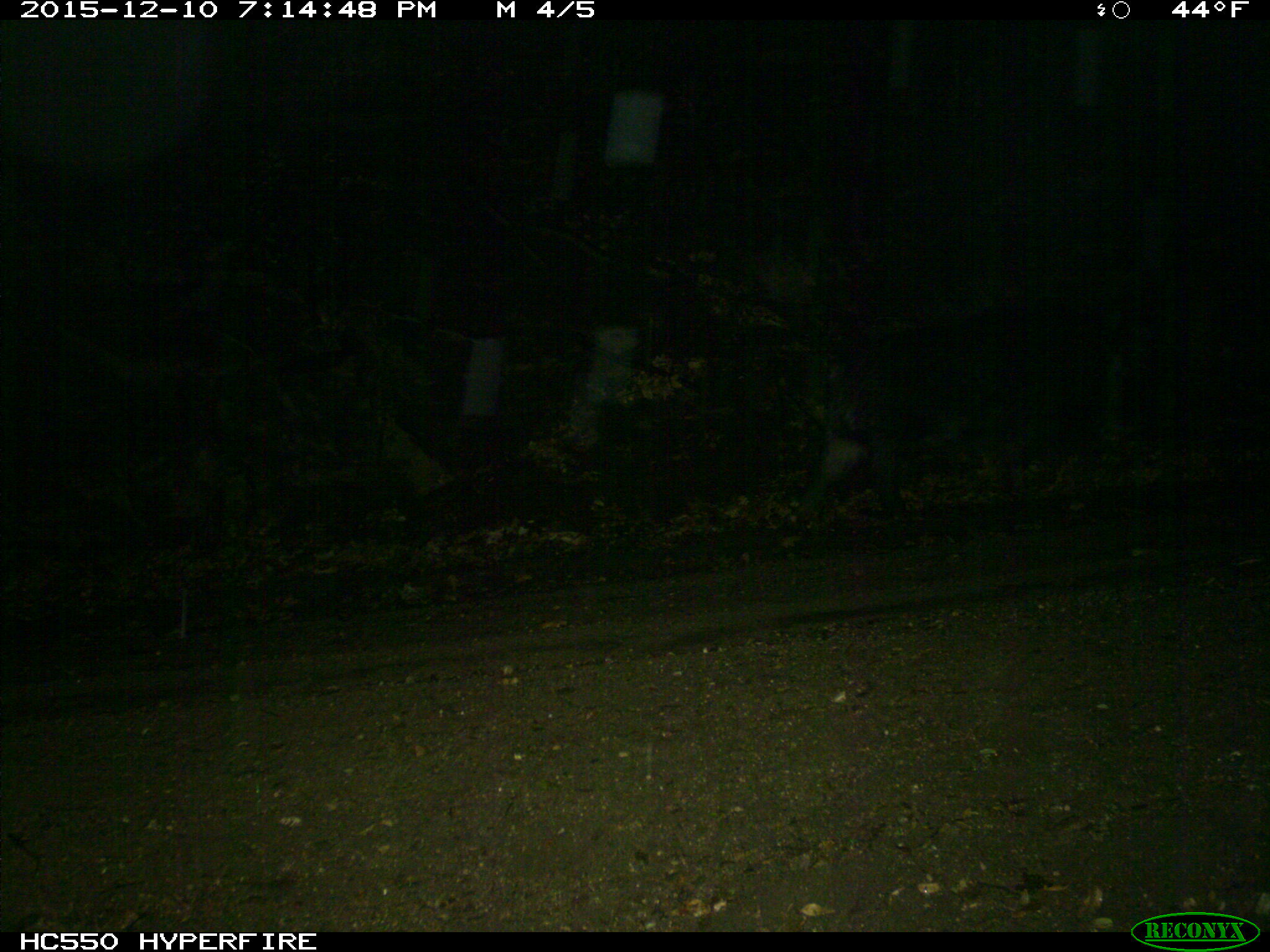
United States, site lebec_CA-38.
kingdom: Animalia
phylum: Chordata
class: Mammalia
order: Artiodactyla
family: Suidae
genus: Sus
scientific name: Sus scrofa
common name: wild boar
Sus scrofa (wild boar).